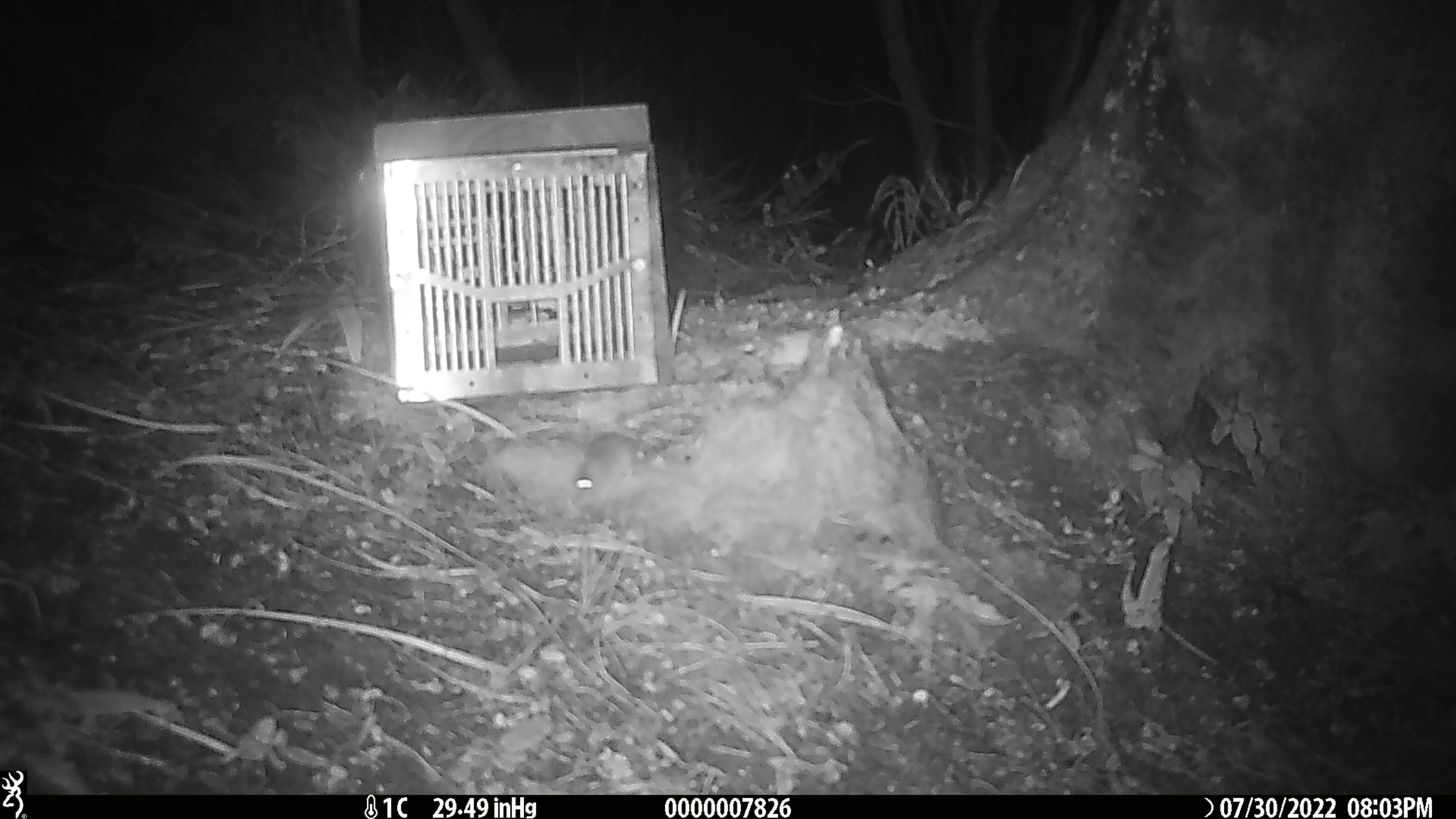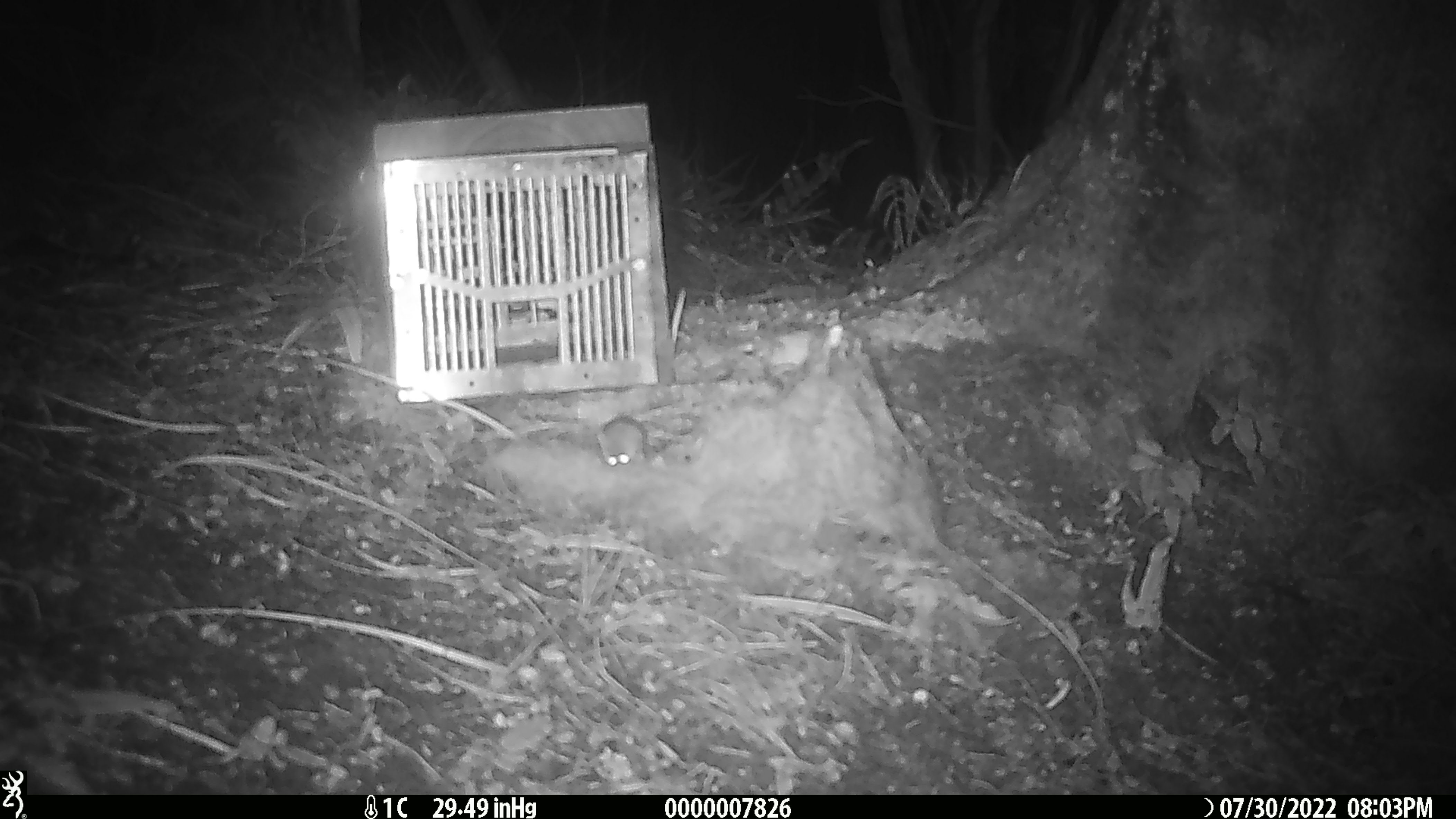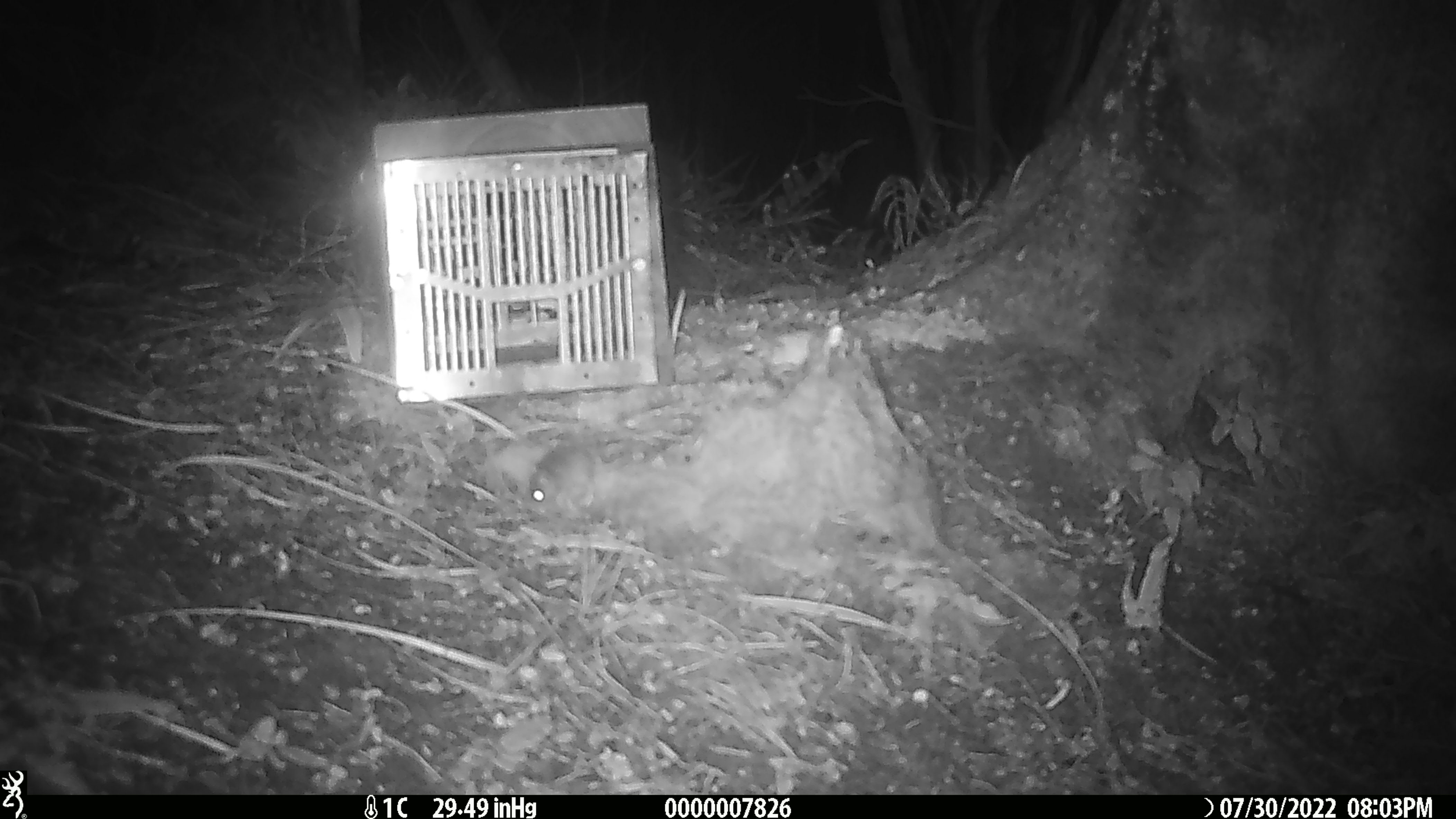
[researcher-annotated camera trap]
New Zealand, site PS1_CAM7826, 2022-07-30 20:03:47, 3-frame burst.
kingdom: Animalia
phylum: Chordata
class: Mammalia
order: Rodentia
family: Muridae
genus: Mus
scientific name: Mus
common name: mouse